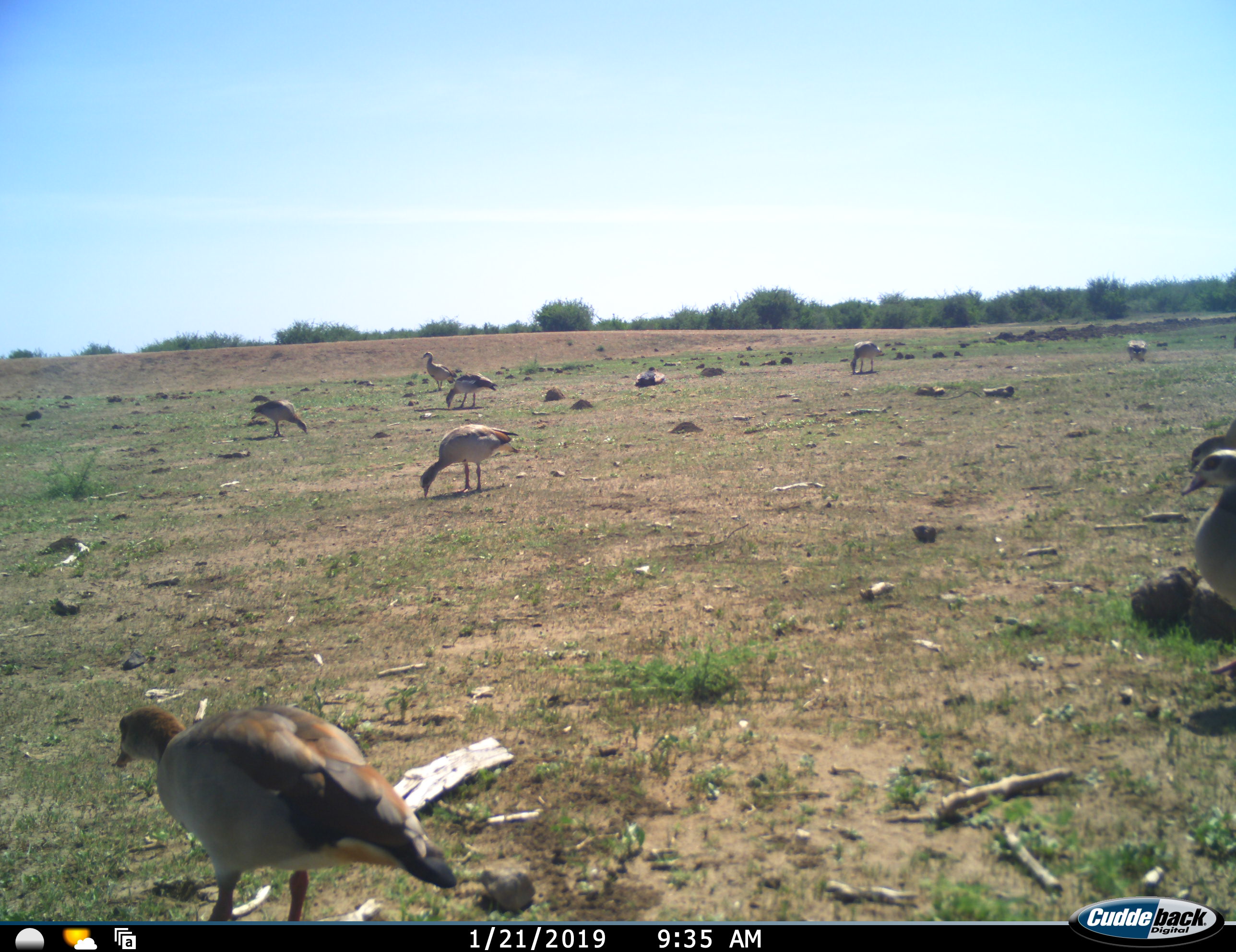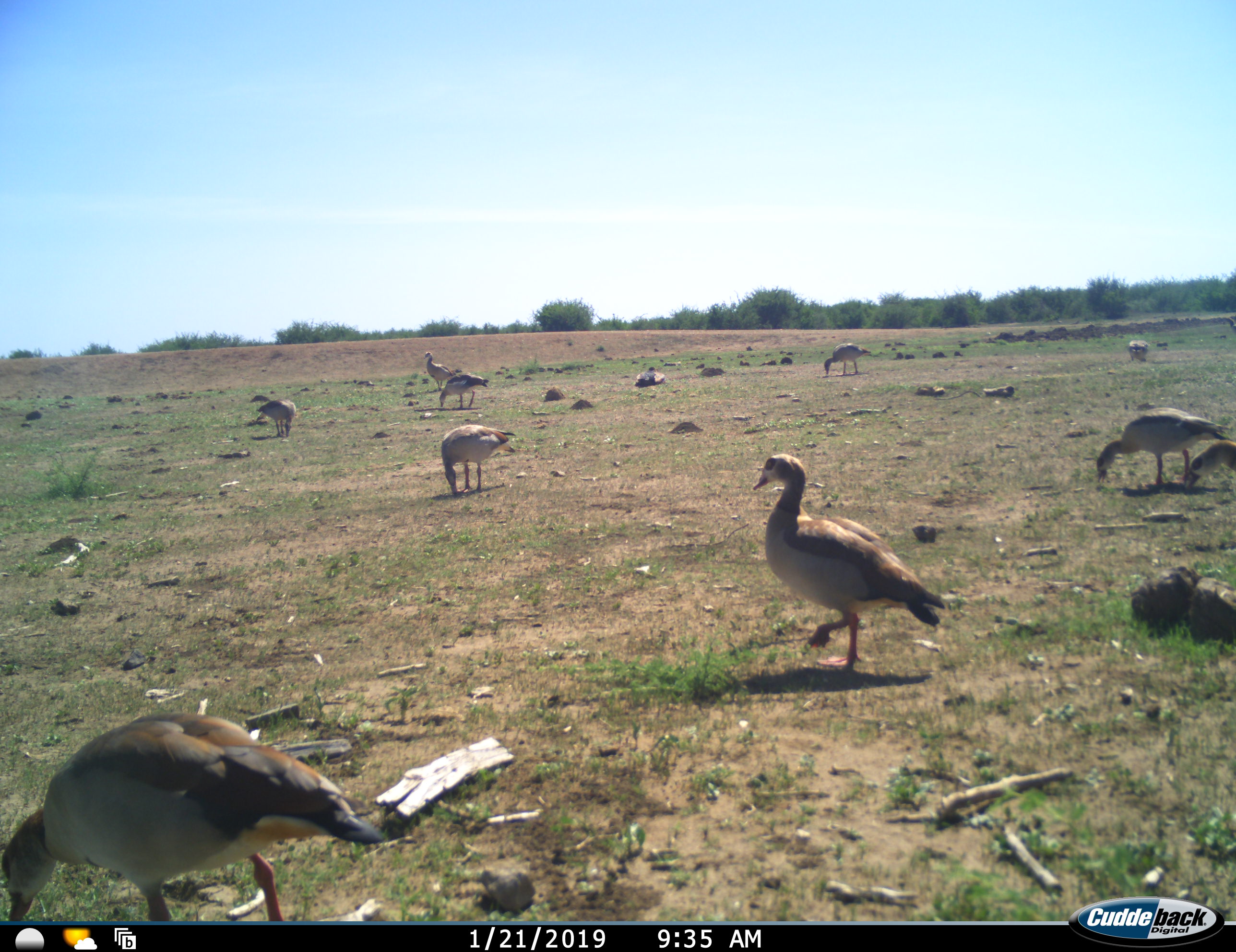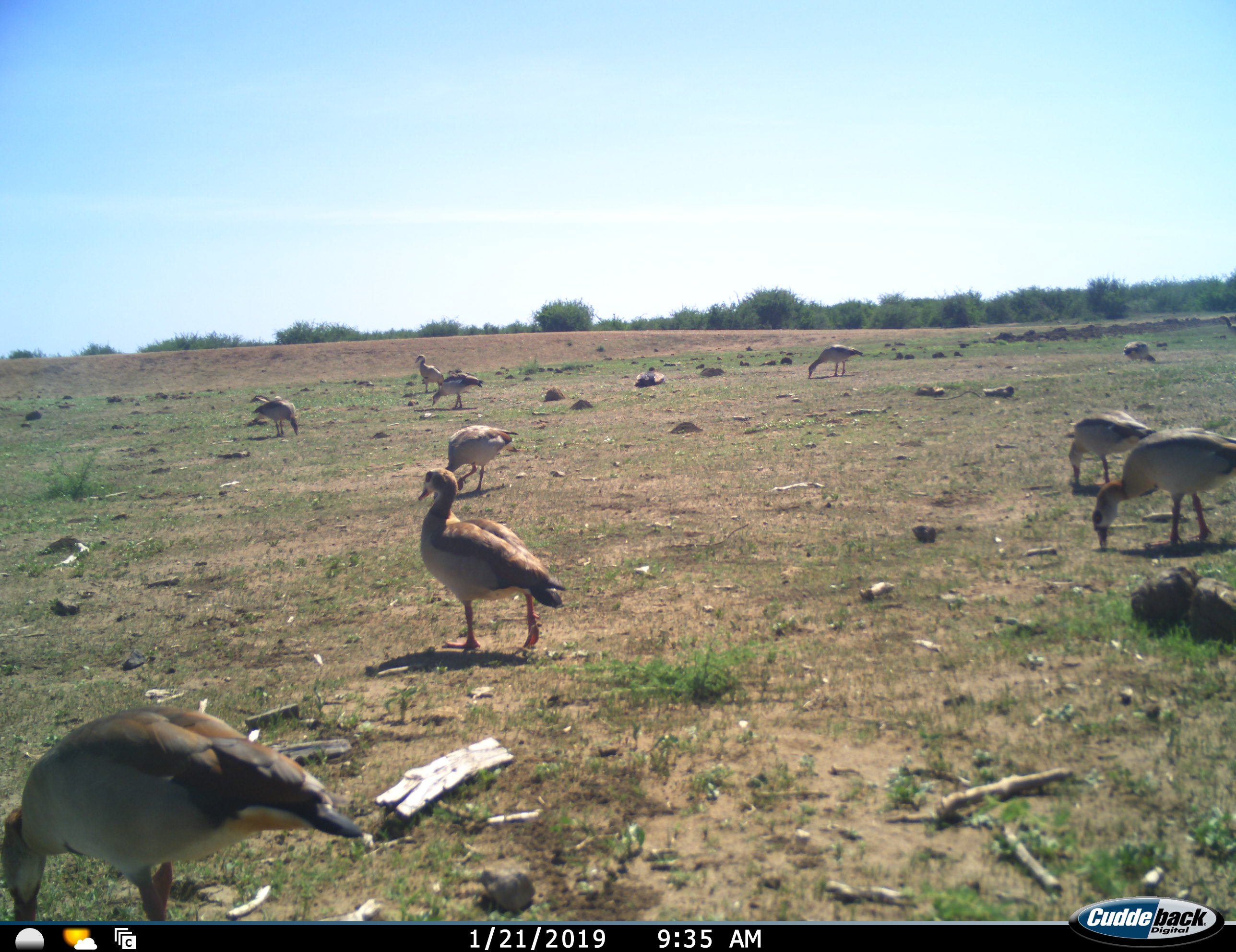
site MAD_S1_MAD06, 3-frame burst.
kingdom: Animalia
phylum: Chordata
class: Aves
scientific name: Aves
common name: bird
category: birdother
Birdother (bird) (Aves), count 9. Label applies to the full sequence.